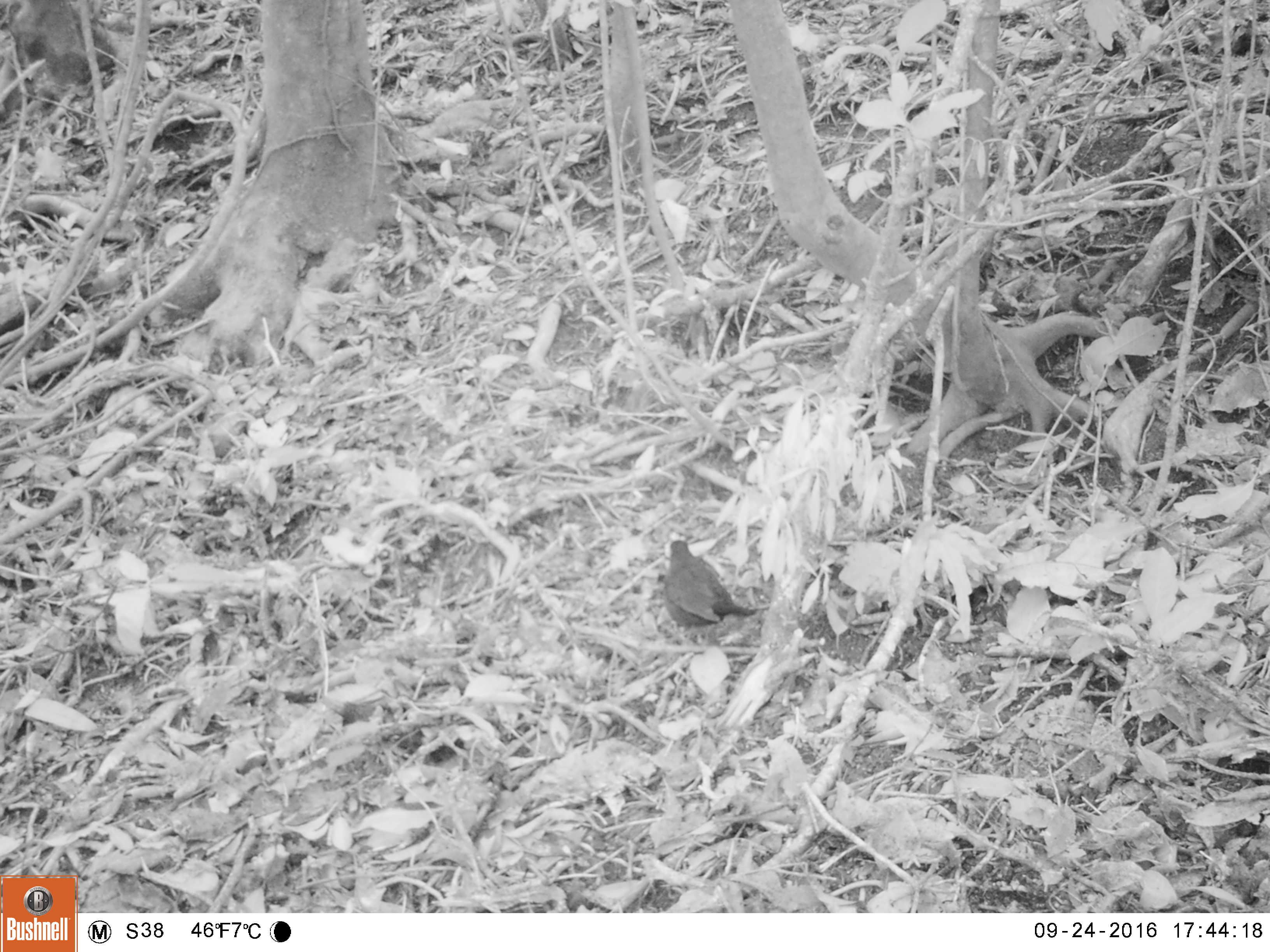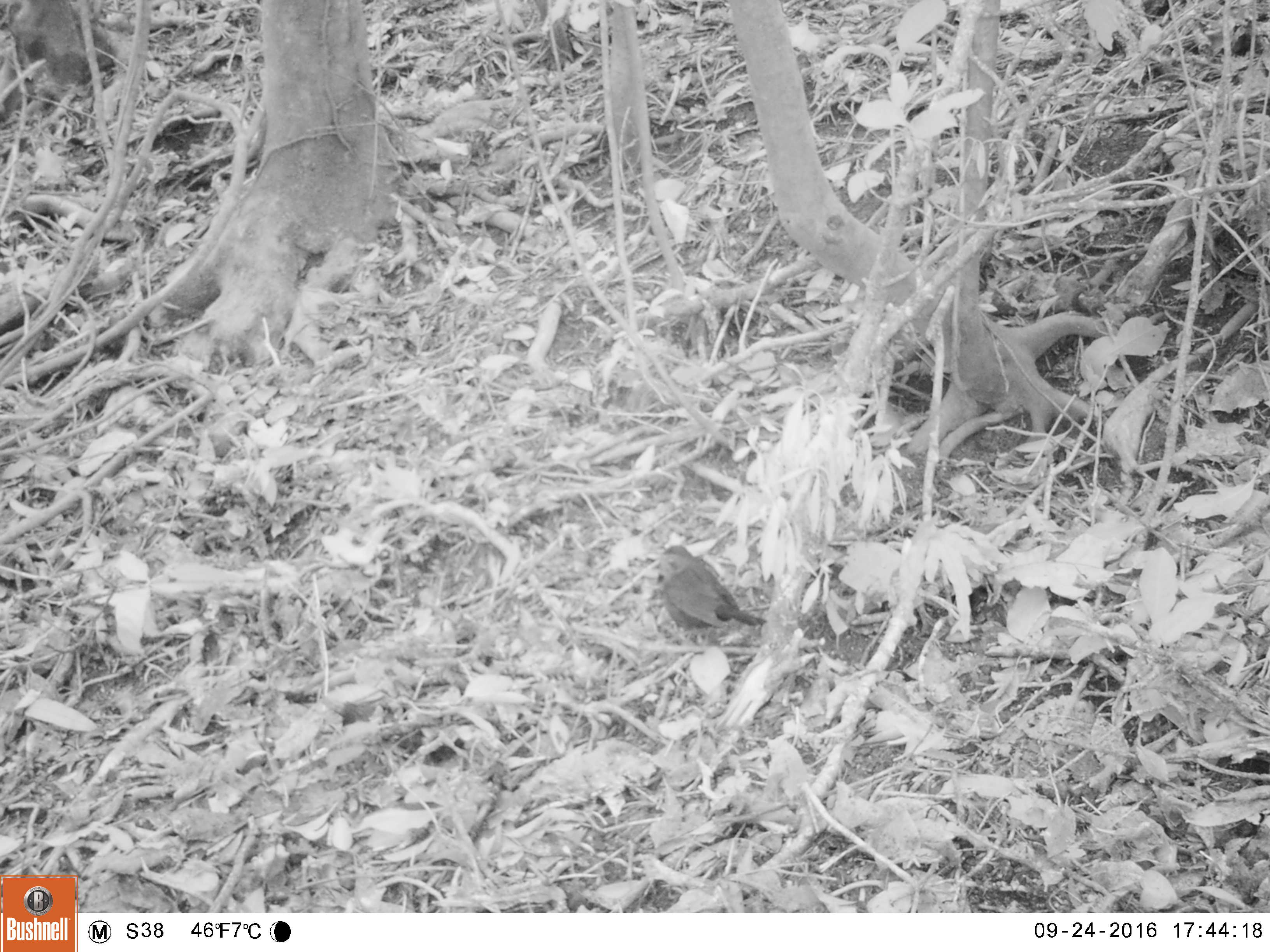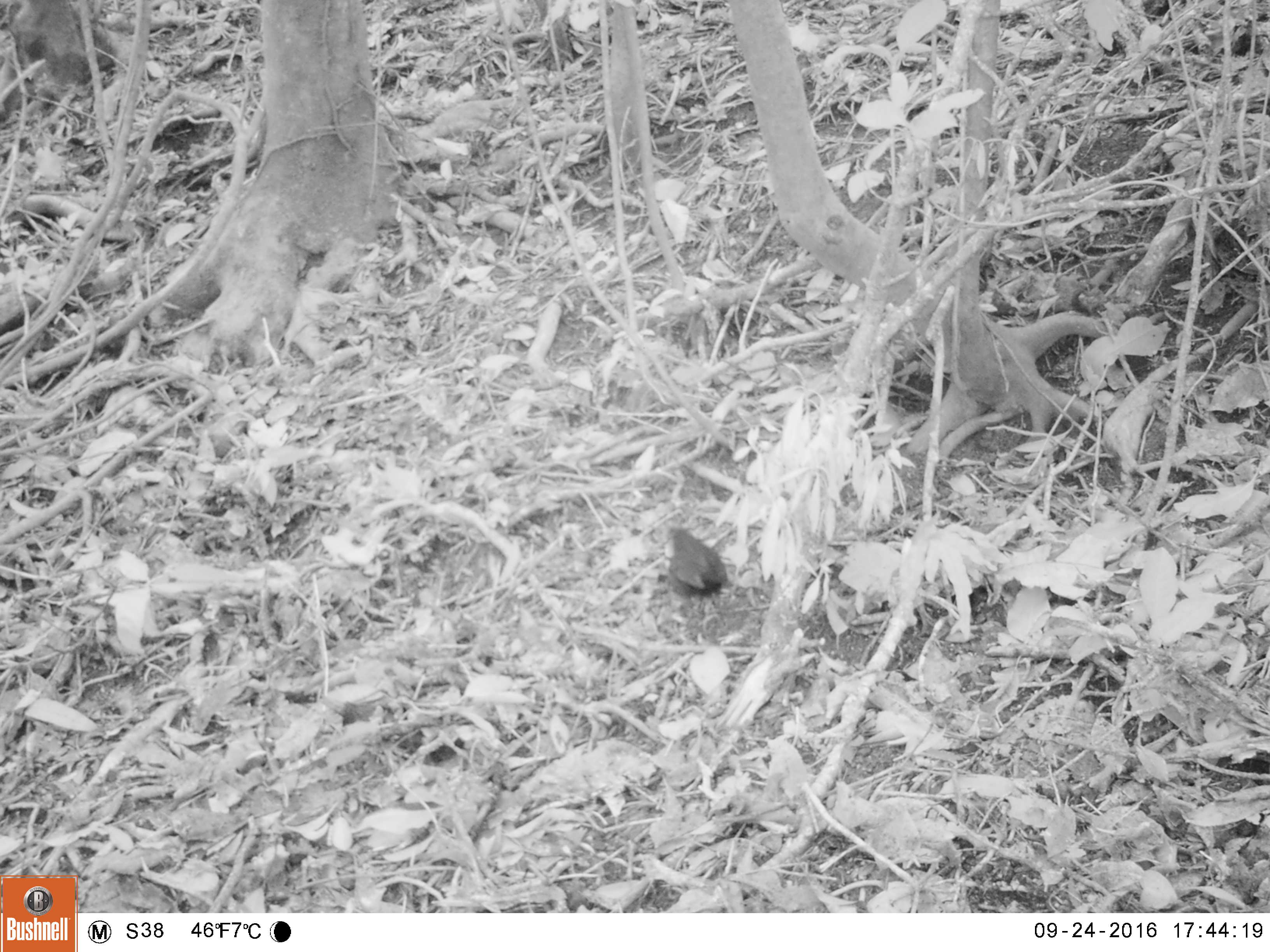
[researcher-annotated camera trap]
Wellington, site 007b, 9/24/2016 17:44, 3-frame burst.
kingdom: Animalia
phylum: Chordata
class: Aves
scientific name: Aves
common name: bird